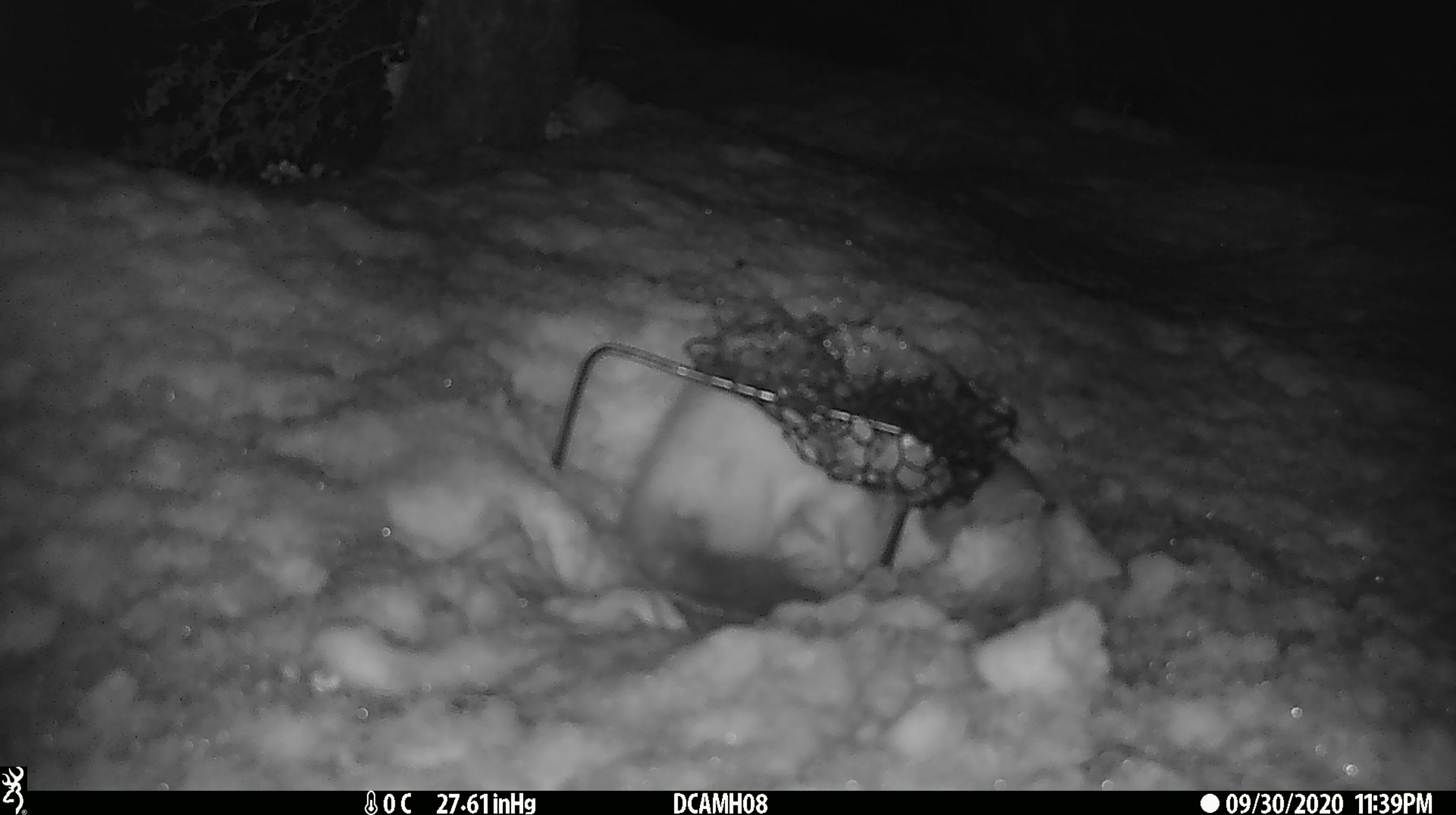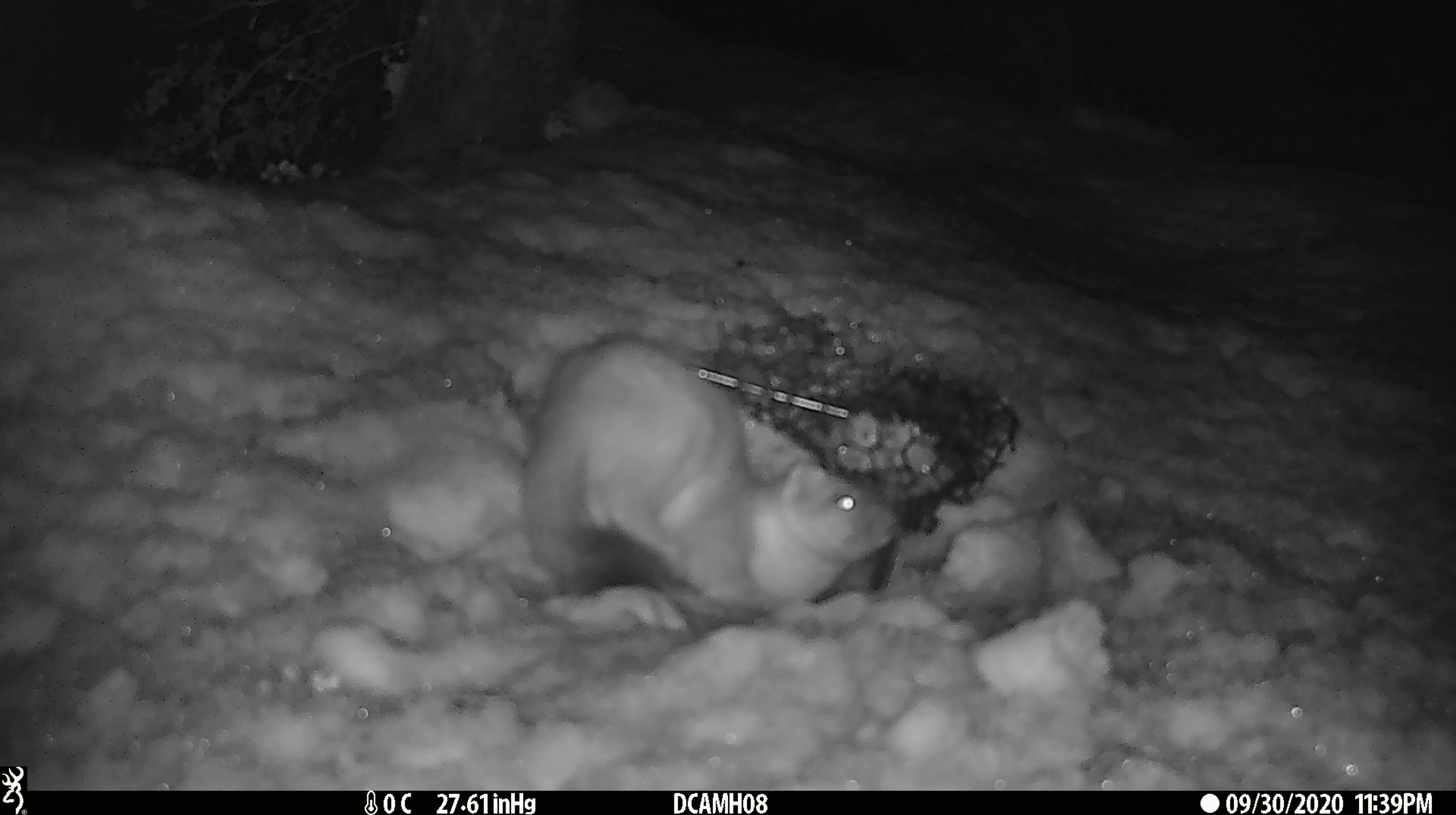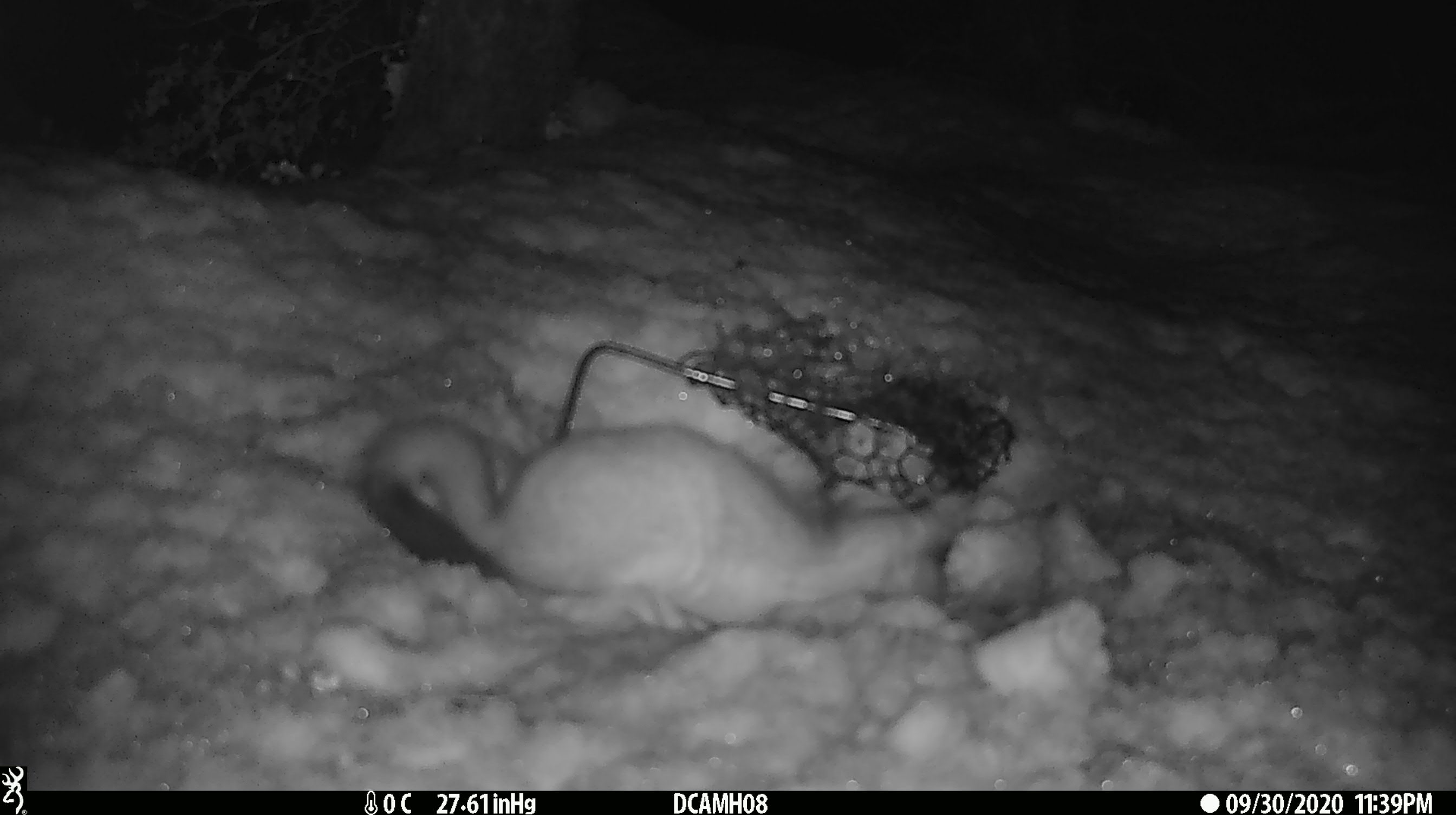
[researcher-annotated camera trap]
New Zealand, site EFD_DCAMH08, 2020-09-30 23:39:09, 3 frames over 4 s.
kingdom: Animalia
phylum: Chordata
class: Mammalia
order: Carnivora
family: Mustelidae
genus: Mustela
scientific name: Mustela erminea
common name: stoat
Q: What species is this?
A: Stoat (Mustela erminea).